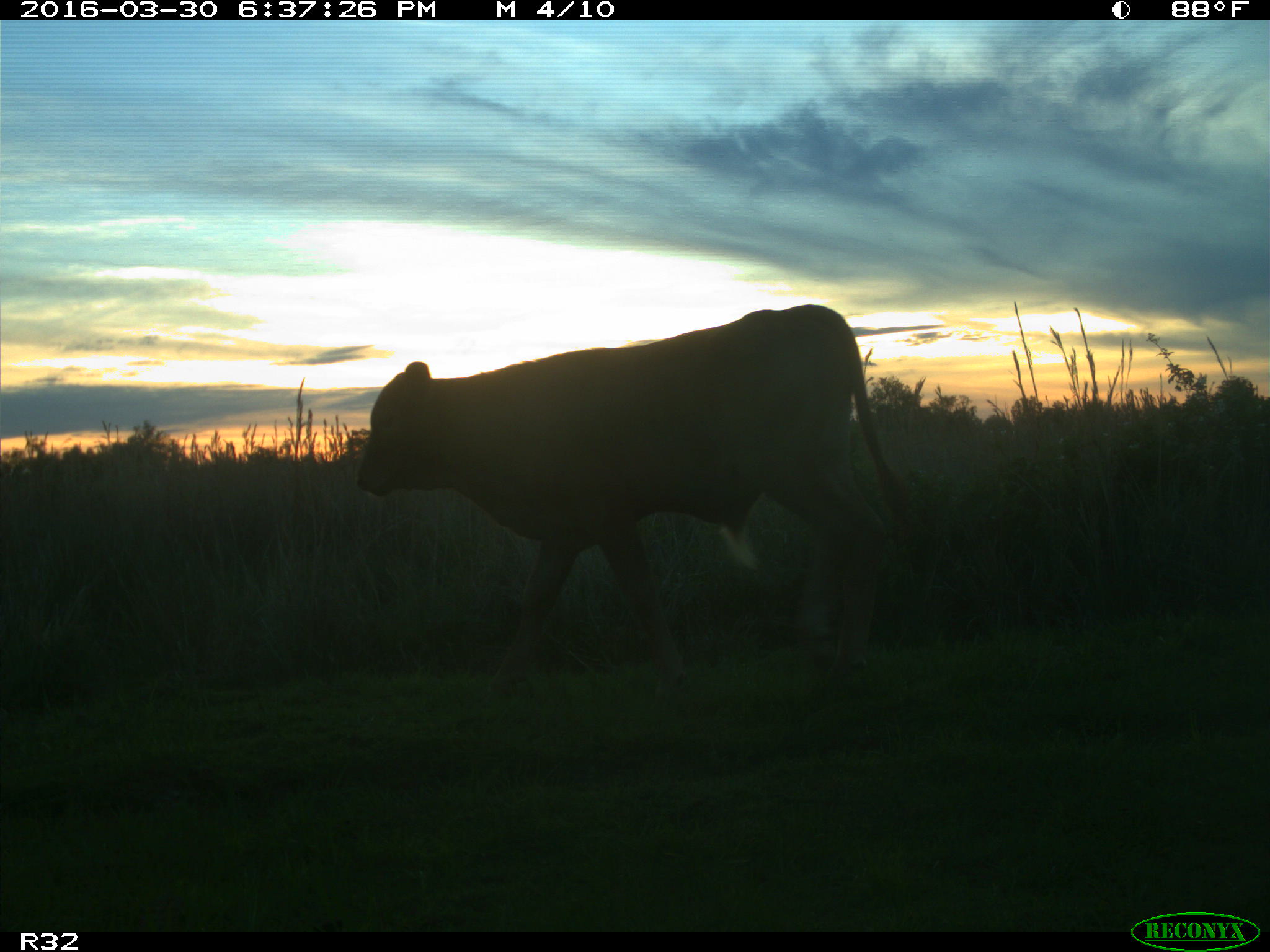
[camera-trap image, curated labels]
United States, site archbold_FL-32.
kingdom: Animalia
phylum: Chordata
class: Mammalia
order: Artiodactyla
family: Bovidae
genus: Bos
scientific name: Bos taurus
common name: domestic cow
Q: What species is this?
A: Bos taurus (domestic cow).